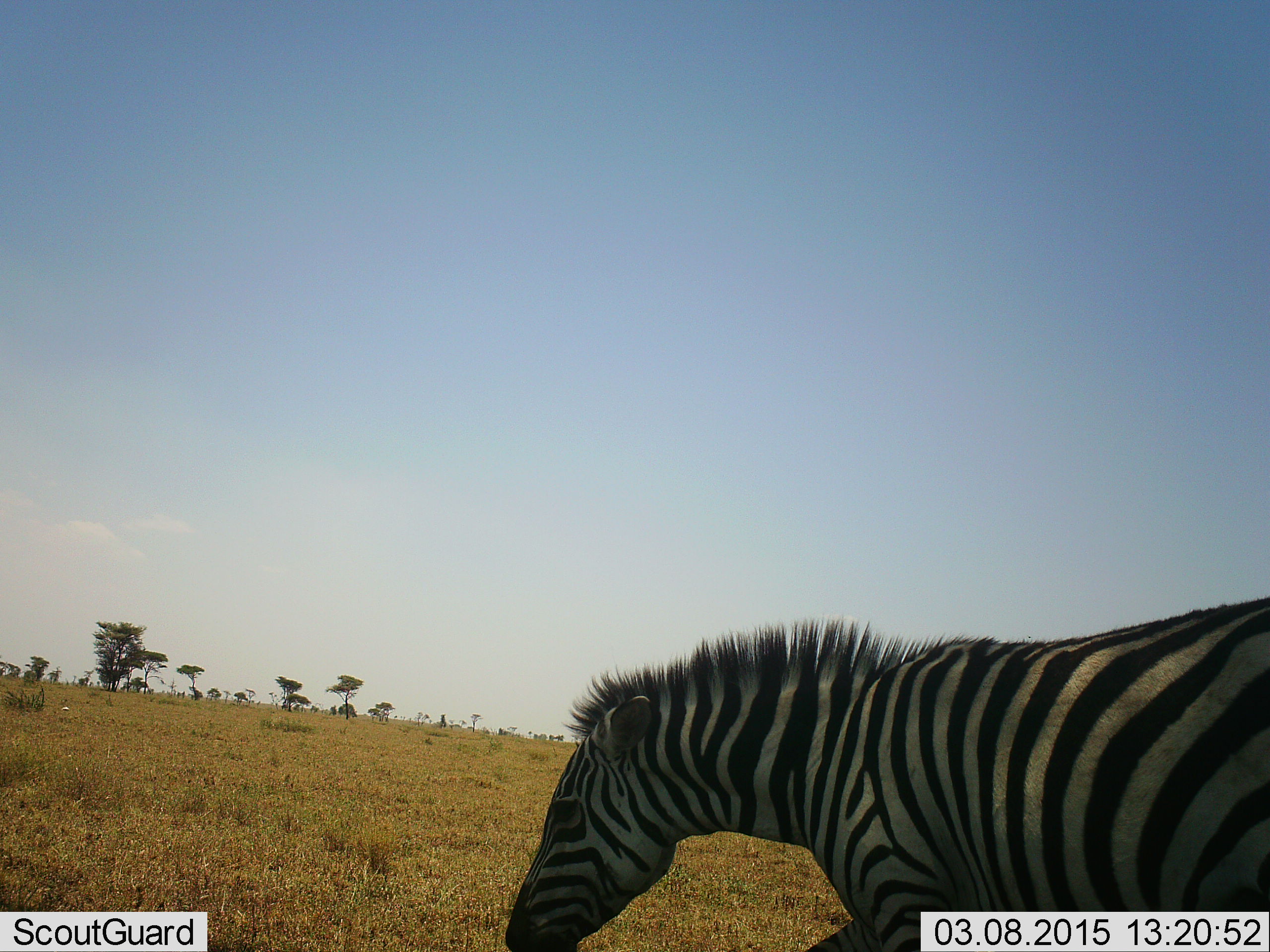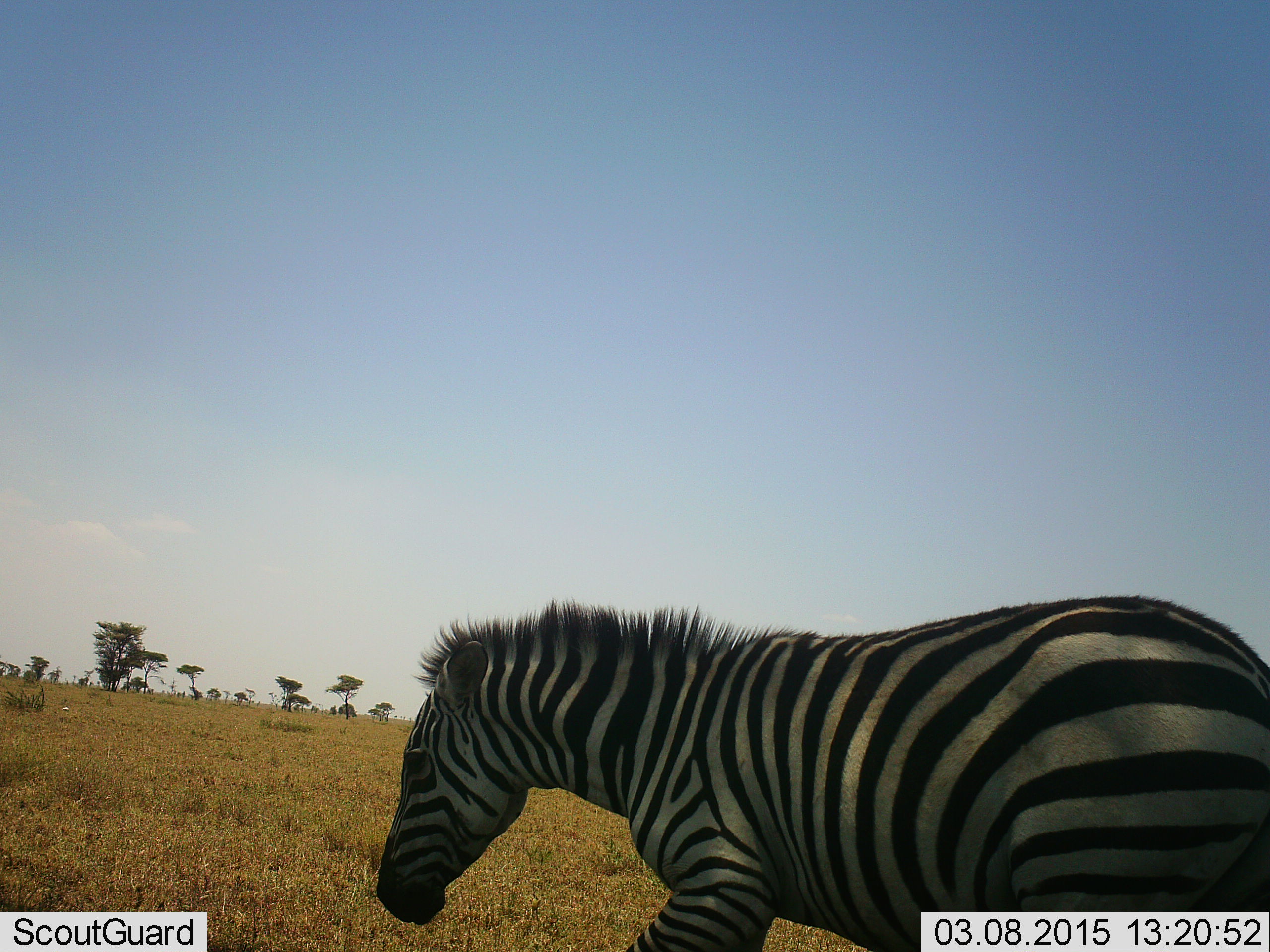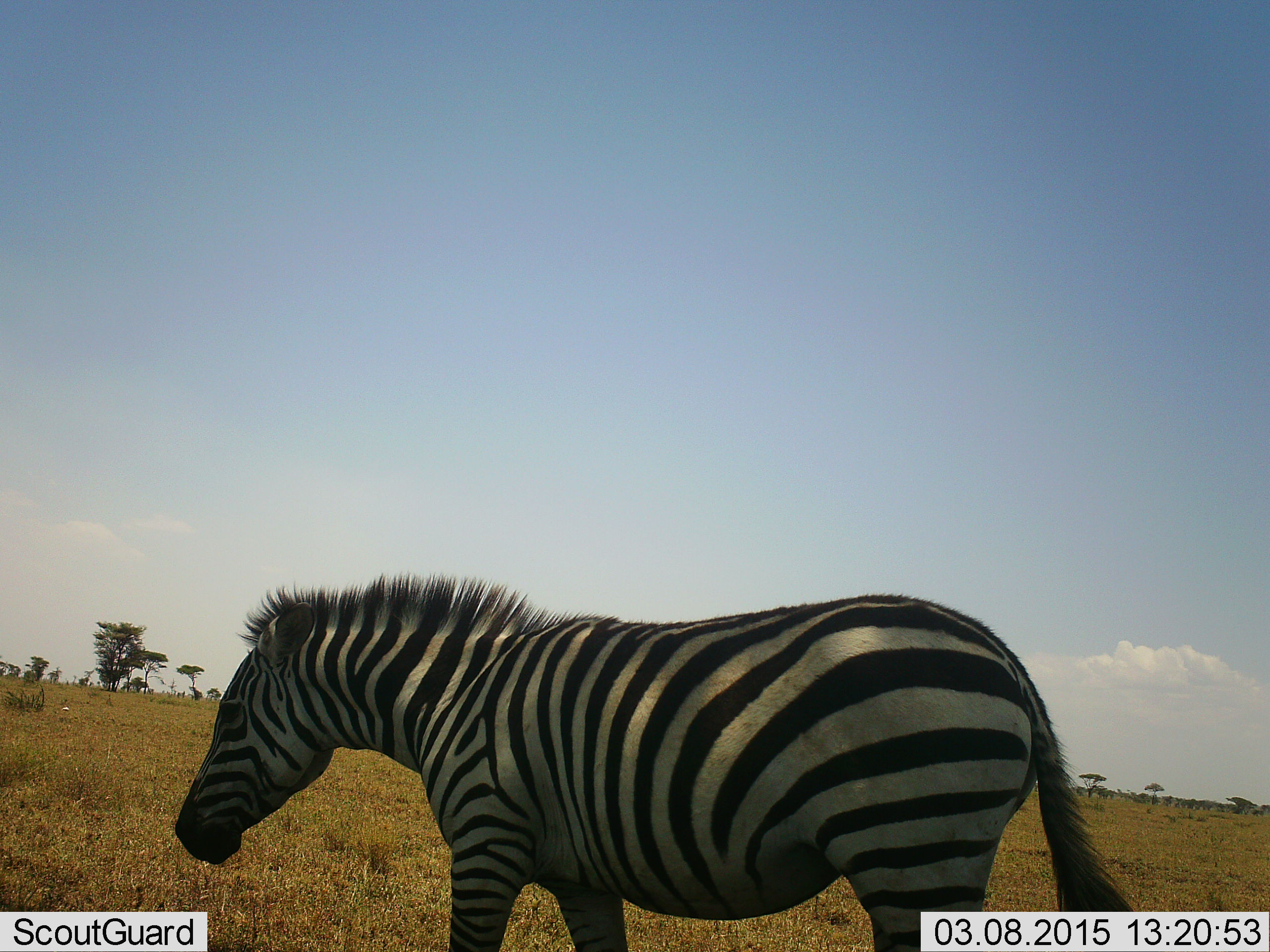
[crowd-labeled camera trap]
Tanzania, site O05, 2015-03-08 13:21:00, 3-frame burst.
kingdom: Animalia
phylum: Chordata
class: Mammalia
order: Perissodactyla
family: Equidae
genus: Equus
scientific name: Equus quagga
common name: plains zebra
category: zebra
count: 1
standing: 10%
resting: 0%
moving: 80%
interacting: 0%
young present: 0%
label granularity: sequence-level